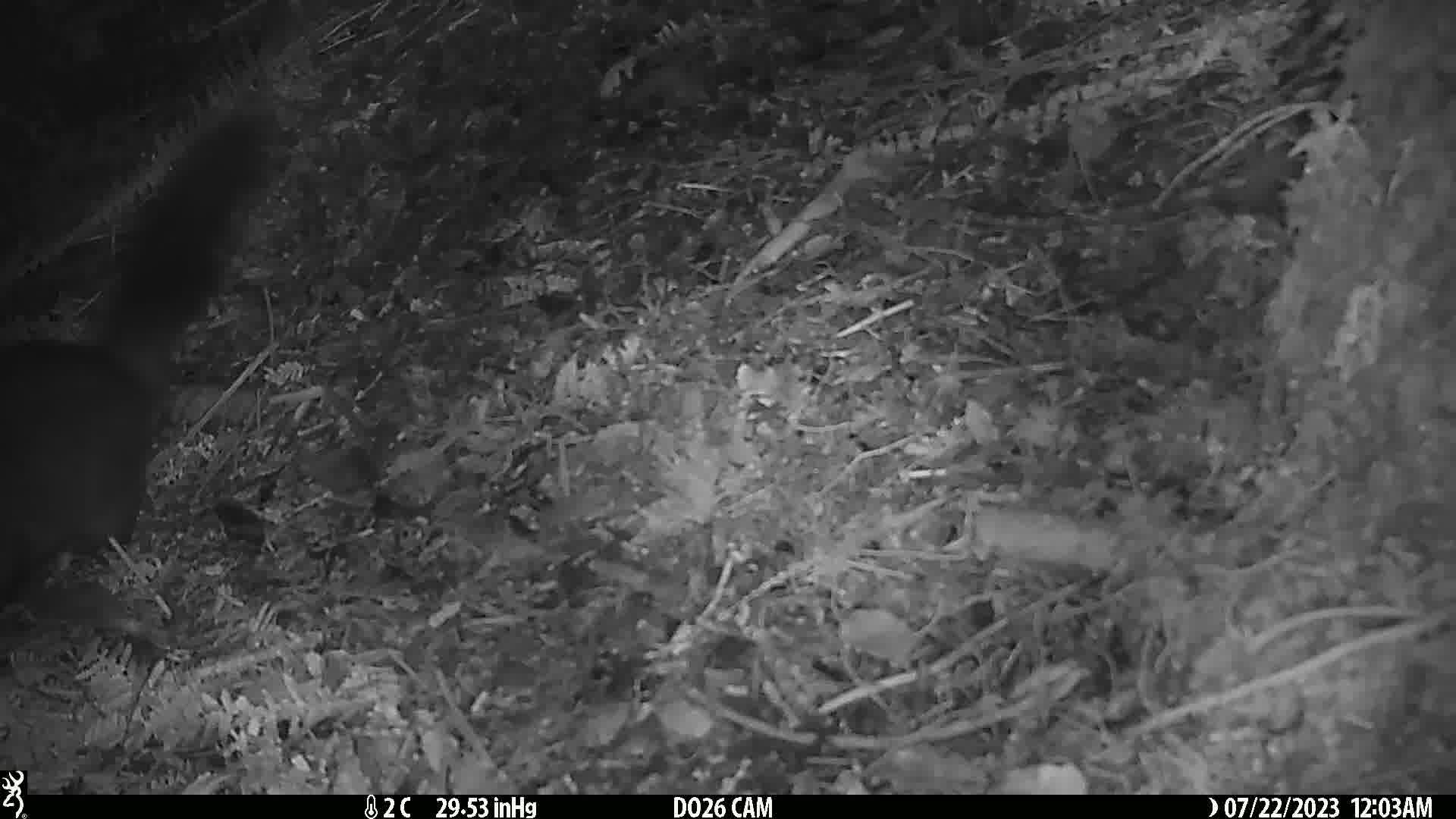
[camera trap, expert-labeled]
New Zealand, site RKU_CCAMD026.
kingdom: Animalia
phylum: Chordata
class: Mammalia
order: Diprotodontia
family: Phalangeridae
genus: Trichosurus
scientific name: Trichosurus vulpecula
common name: common brushtail possum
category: possum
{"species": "possum (common brushtail possum) (Trichosurus vulpecula)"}